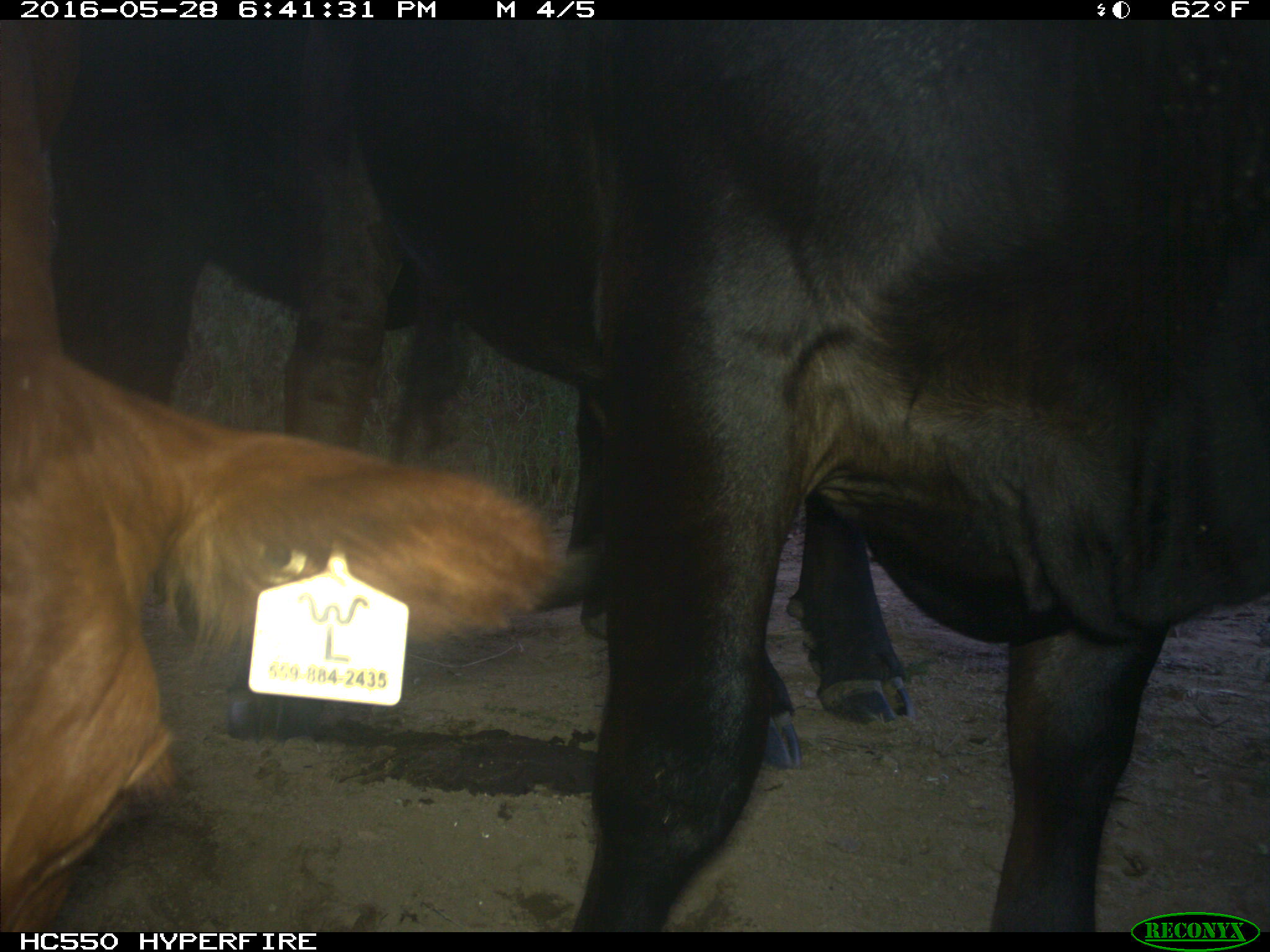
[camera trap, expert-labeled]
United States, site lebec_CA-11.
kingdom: Animalia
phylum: Chordata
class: Mammalia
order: Artiodactyla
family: Bovidae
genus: Bos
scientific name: Bos taurus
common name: domestic cow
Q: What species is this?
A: Bos taurus (domestic cow).